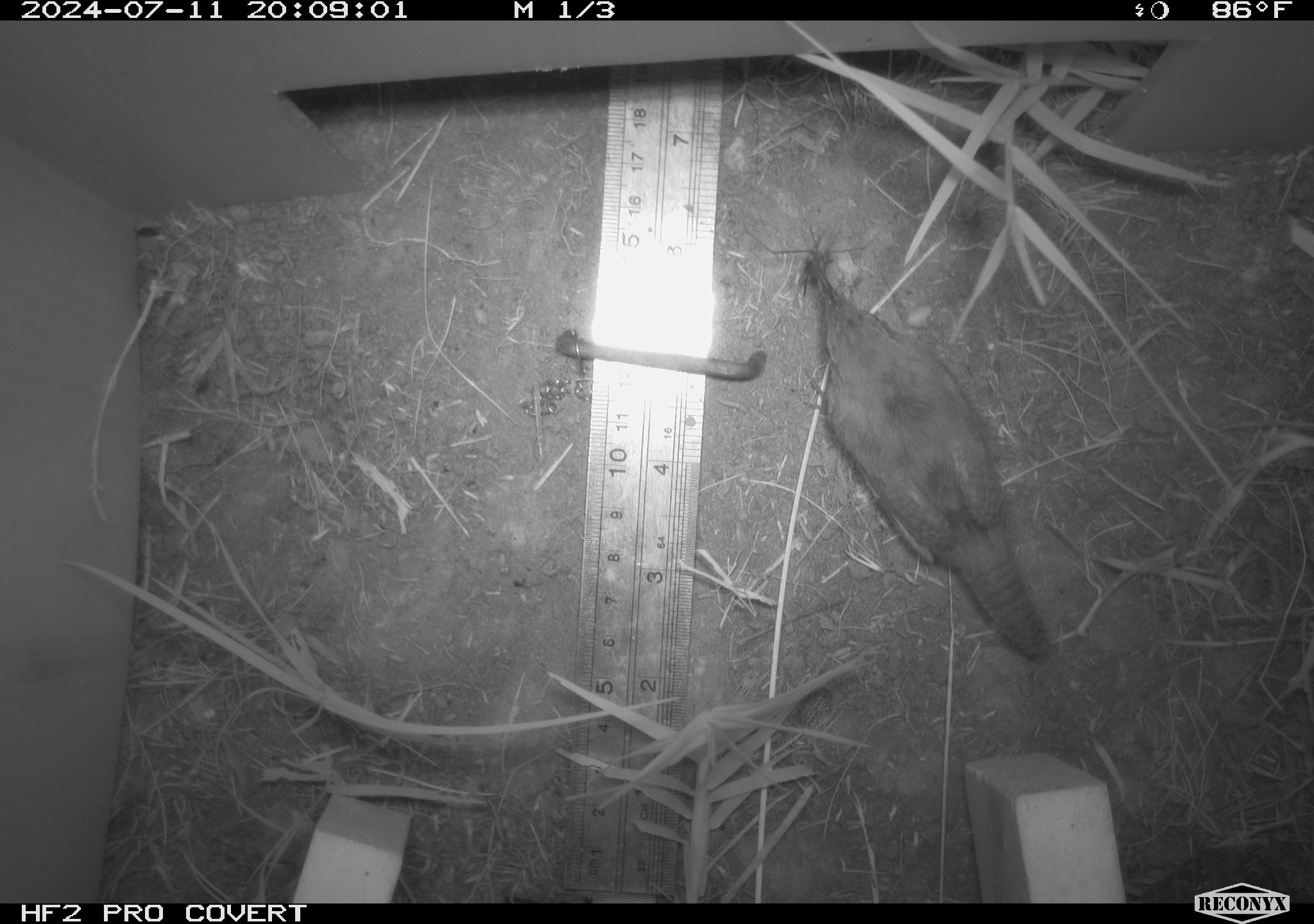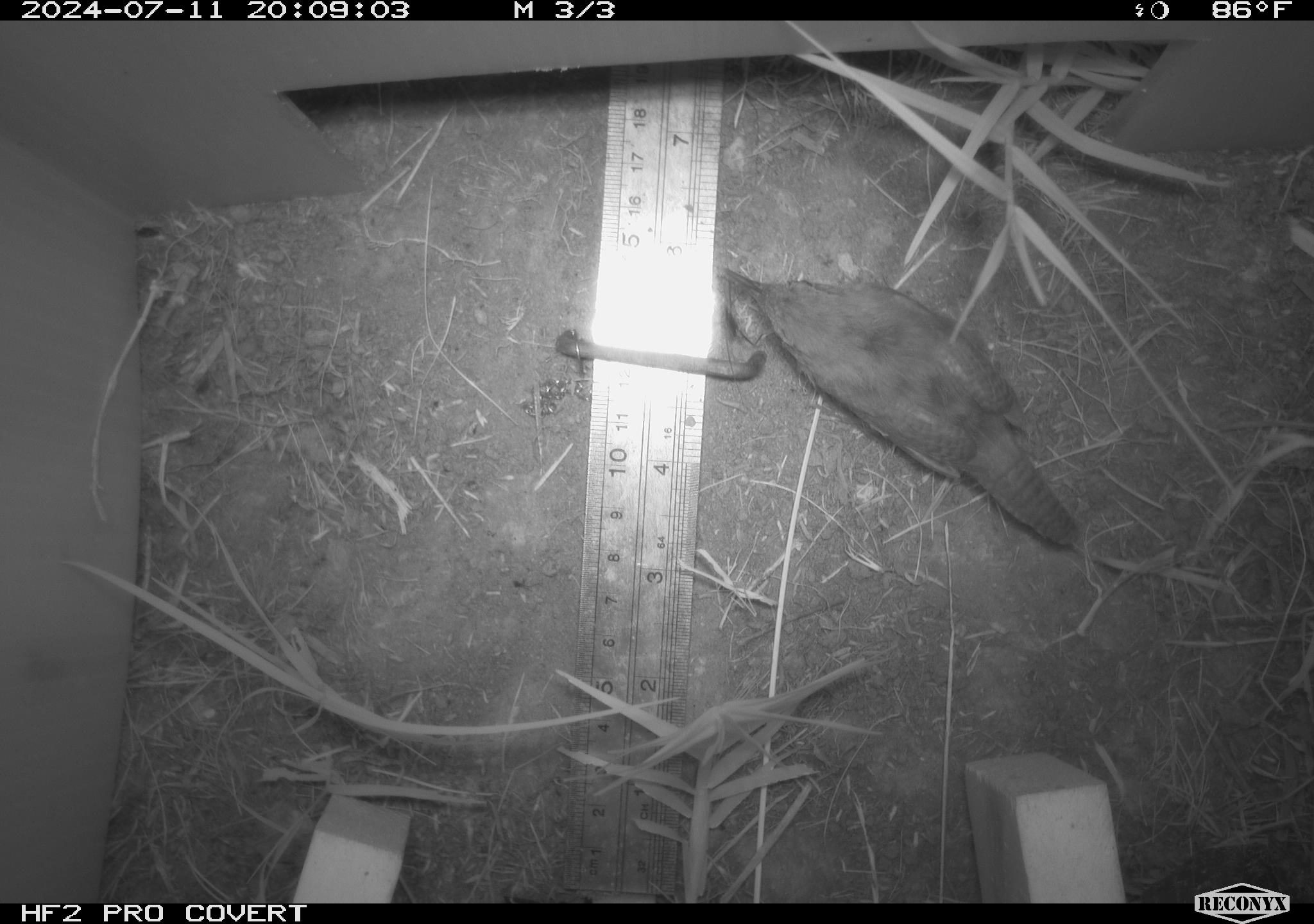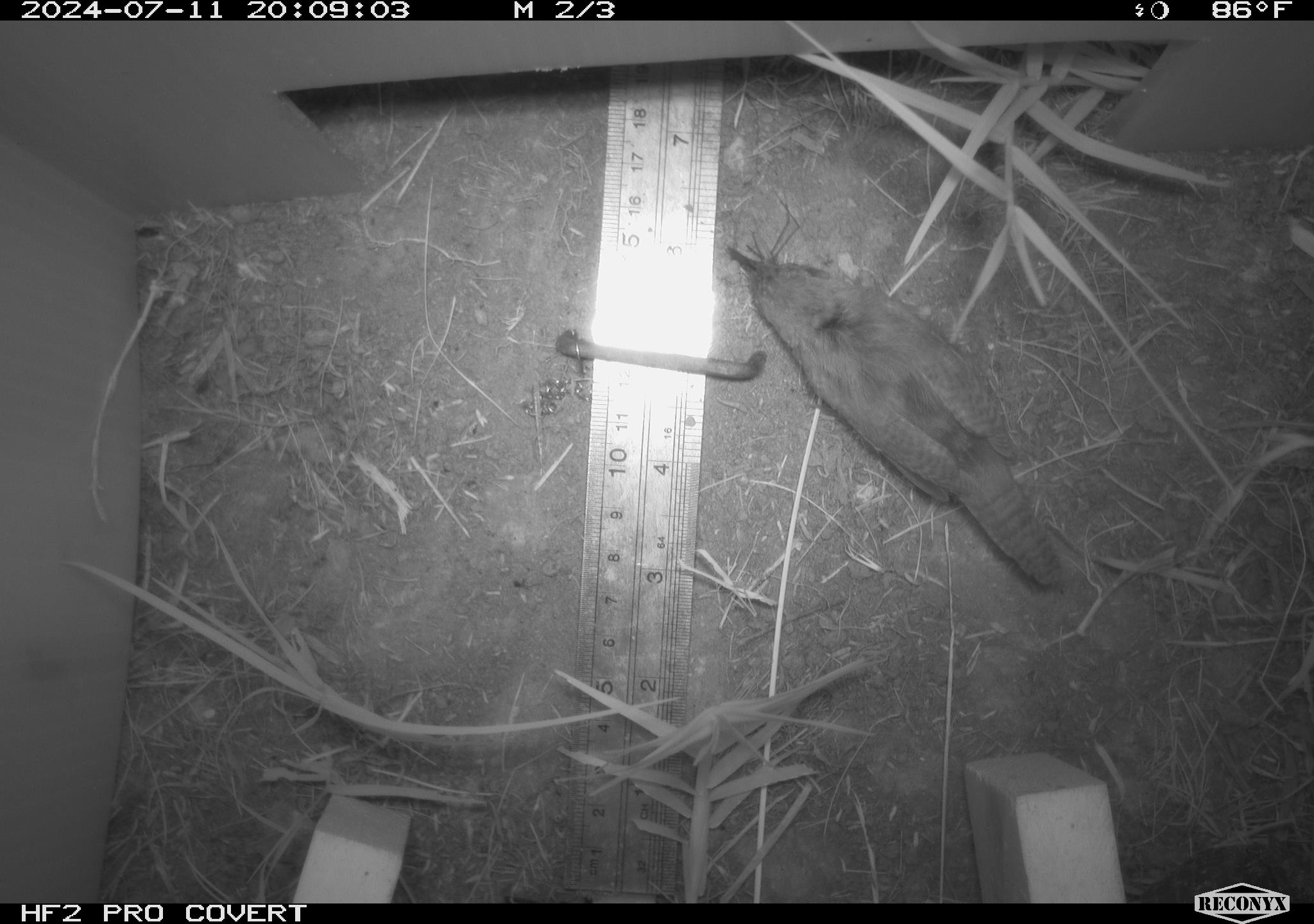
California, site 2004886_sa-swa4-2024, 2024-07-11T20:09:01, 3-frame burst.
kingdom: Animalia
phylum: Chordata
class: Aves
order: Passeriformes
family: Troglodytidae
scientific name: Troglodytidae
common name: wren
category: troglodytidae family